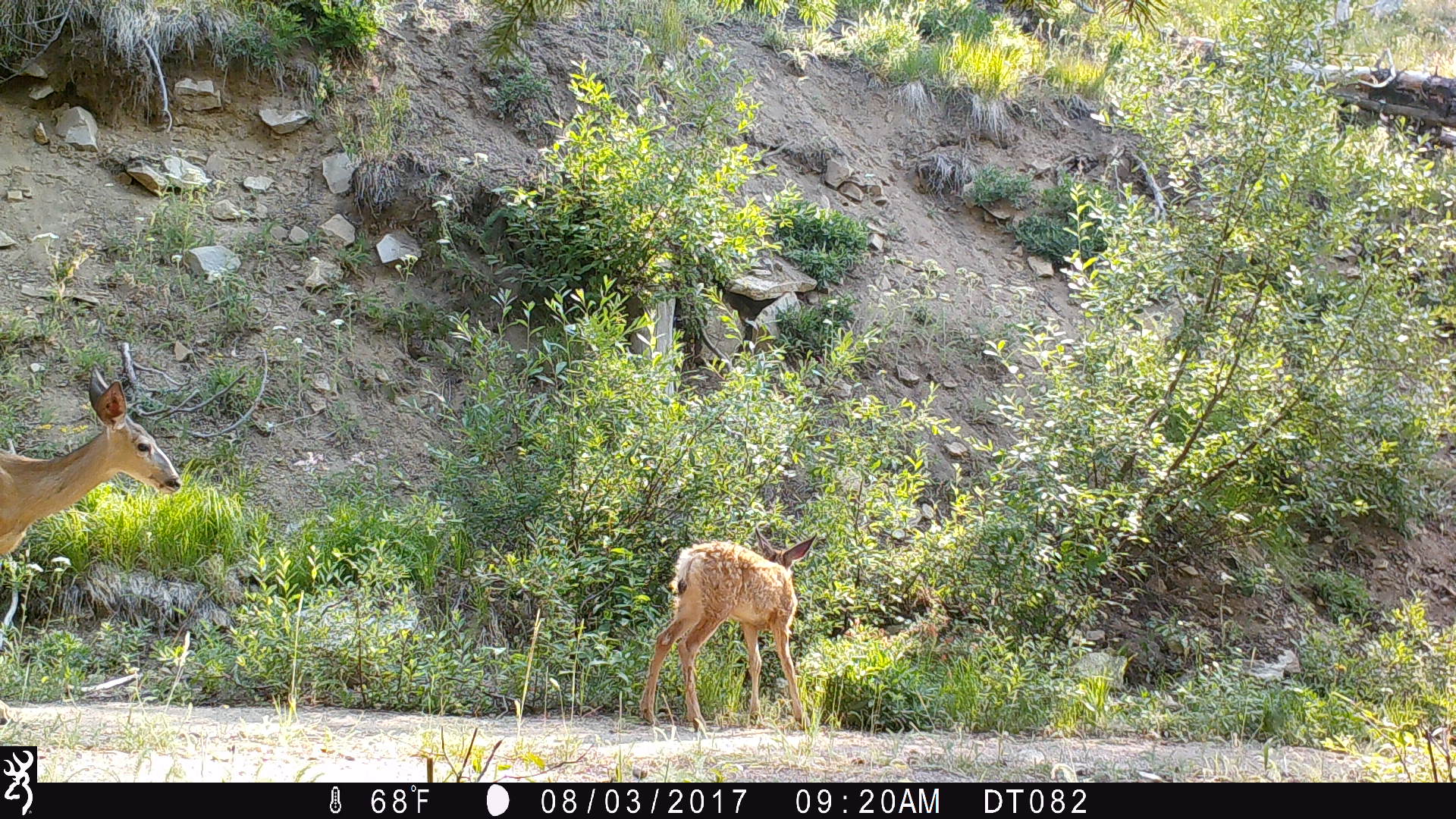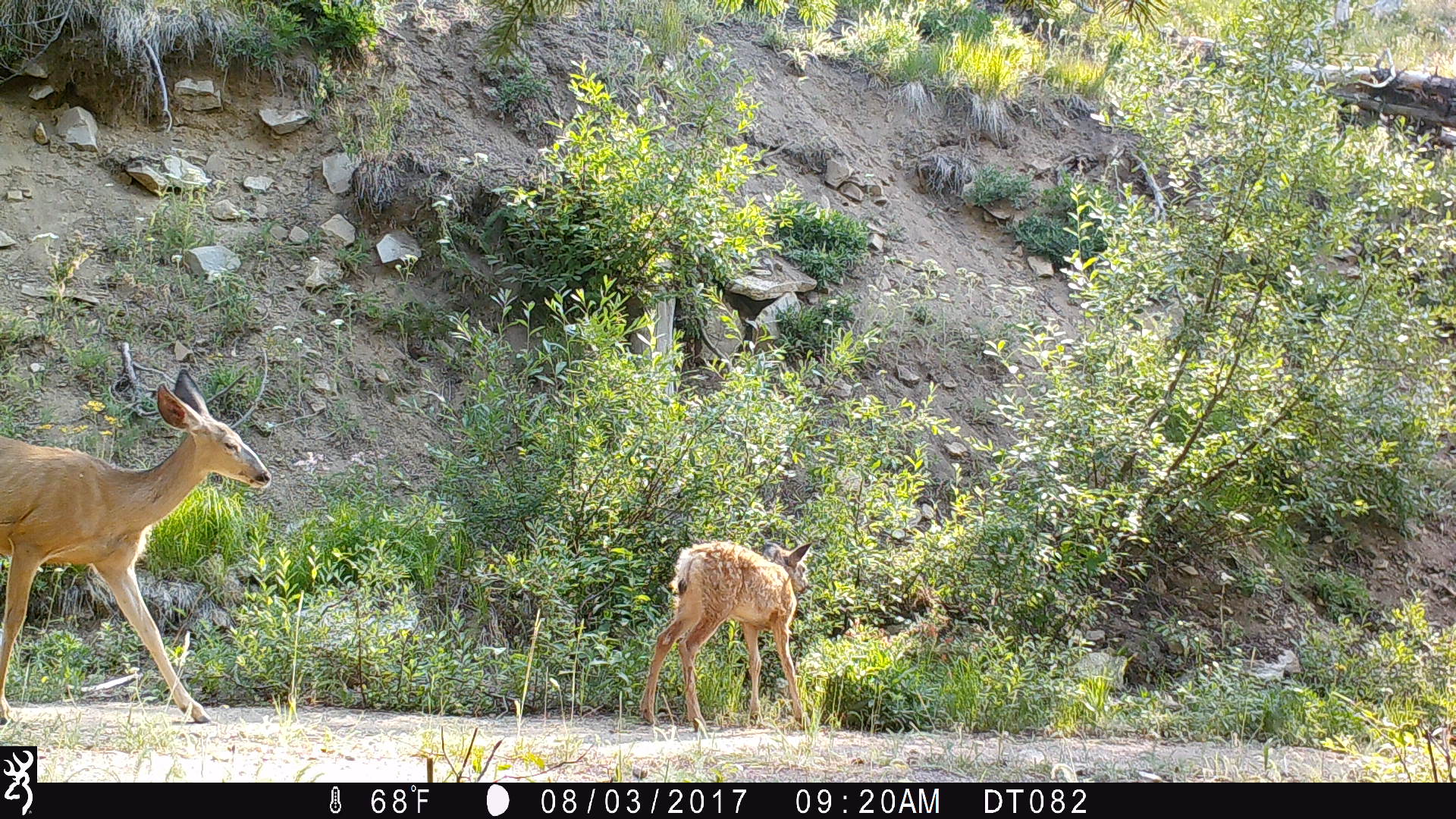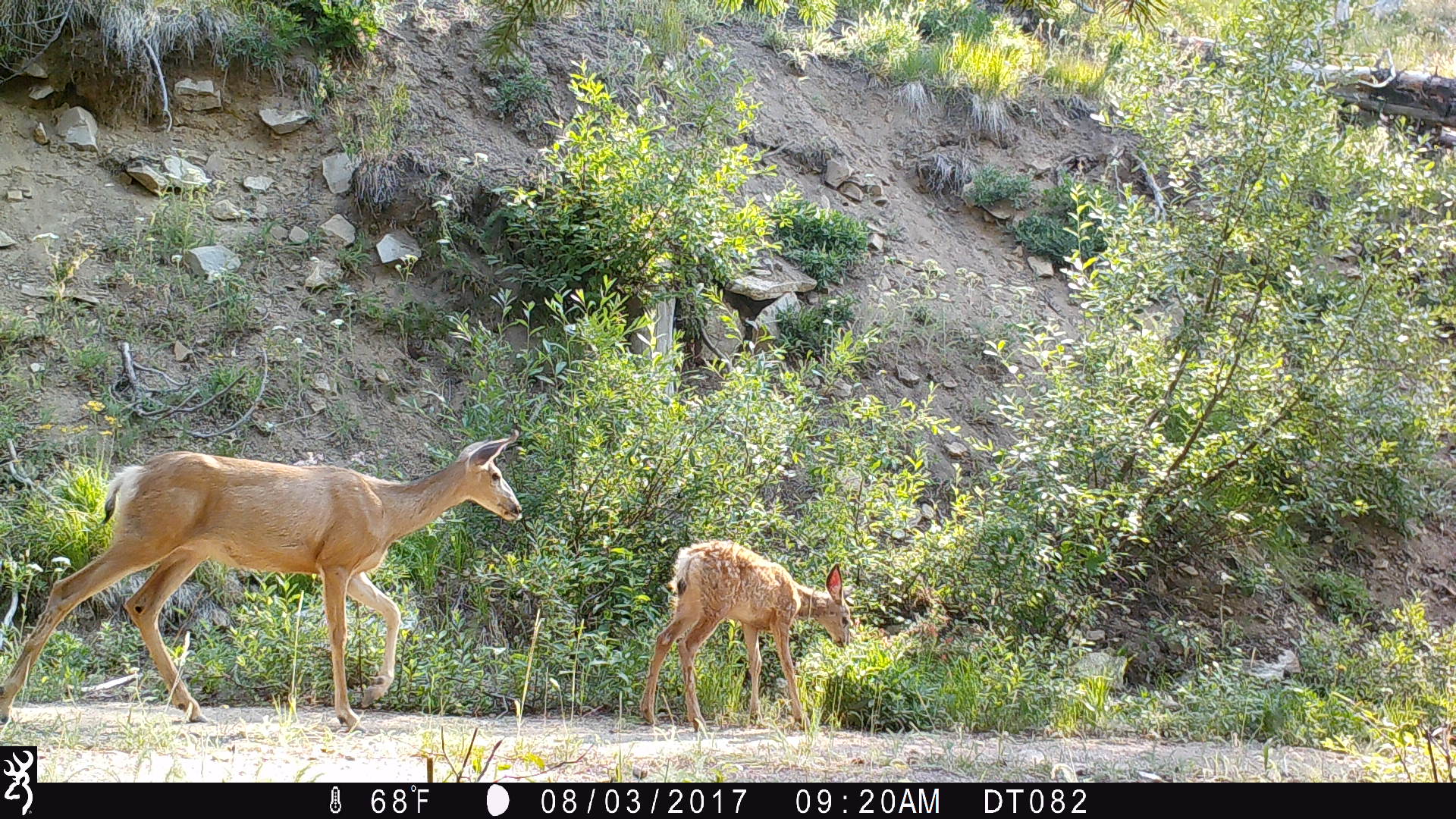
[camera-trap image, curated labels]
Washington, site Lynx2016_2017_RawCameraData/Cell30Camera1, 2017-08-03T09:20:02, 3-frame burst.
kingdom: Animalia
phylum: Chordata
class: Mammalia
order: Artiodactyla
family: Cervidae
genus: Odocoileus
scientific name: Odocoileus hemionus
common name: mule deer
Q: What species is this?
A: Odocoileus hemionus (mule deer).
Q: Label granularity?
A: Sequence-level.